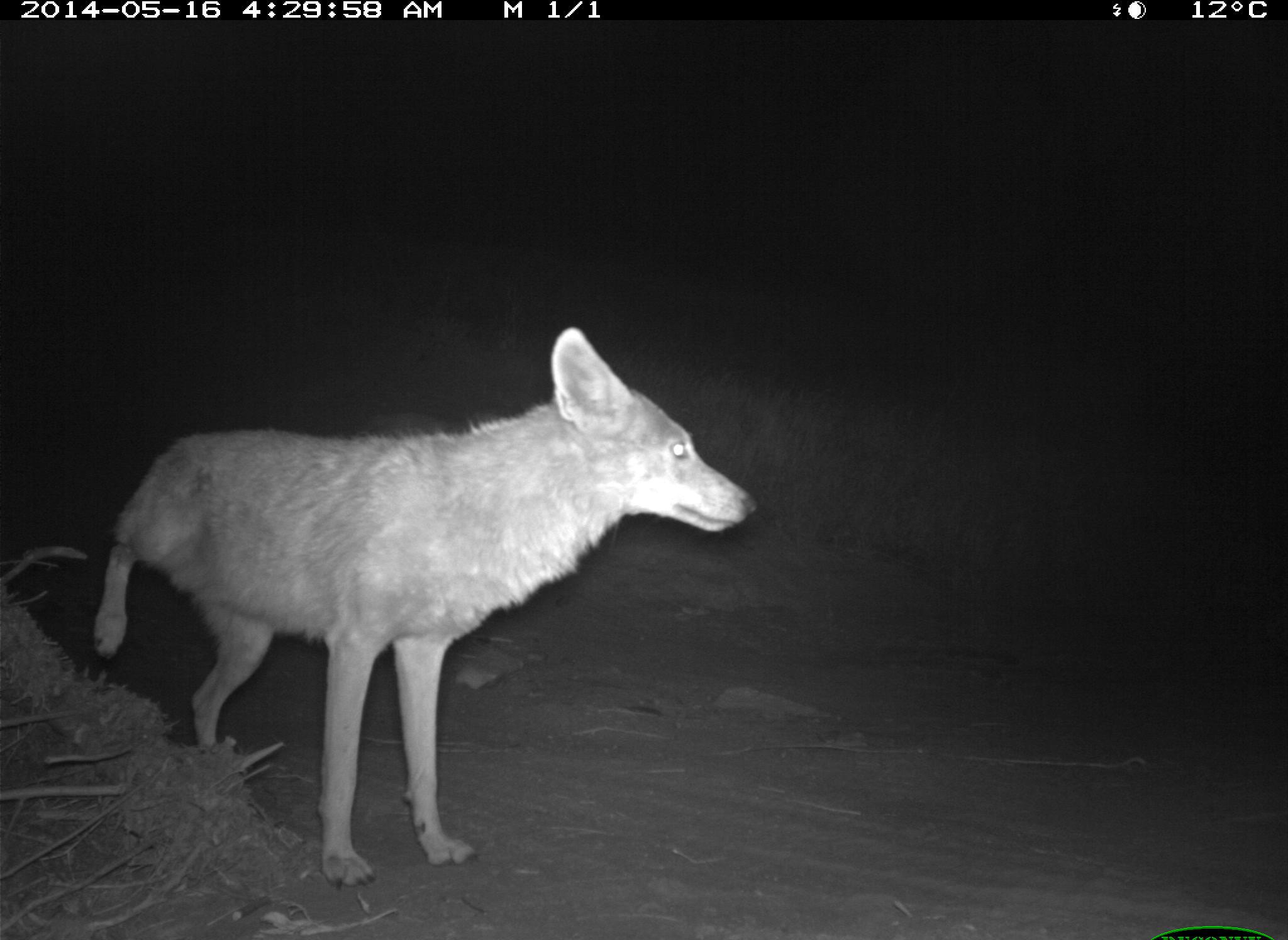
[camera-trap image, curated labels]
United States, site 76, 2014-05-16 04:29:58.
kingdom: Animalia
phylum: Chordata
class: Mammalia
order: Carnivora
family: Canidae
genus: Canis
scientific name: Canis latrans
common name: coyote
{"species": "coyote (Canis latrans)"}